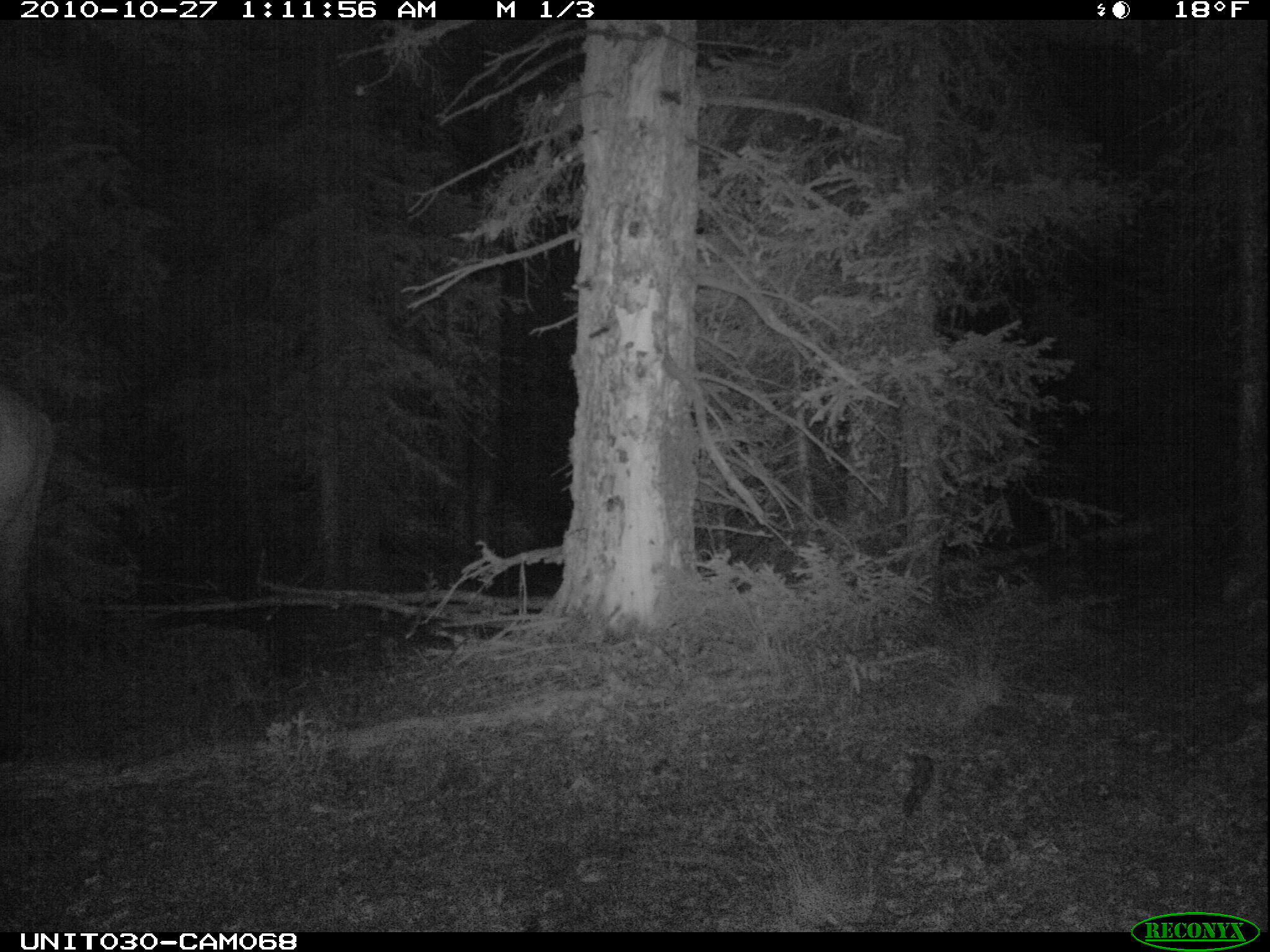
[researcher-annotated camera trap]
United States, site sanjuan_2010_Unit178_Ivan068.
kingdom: Animalia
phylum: Chordata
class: Mammalia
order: Artiodactyla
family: Cervidae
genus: Cervus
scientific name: Cervus elaphus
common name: red deer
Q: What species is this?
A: Cervus elaphus (red deer).